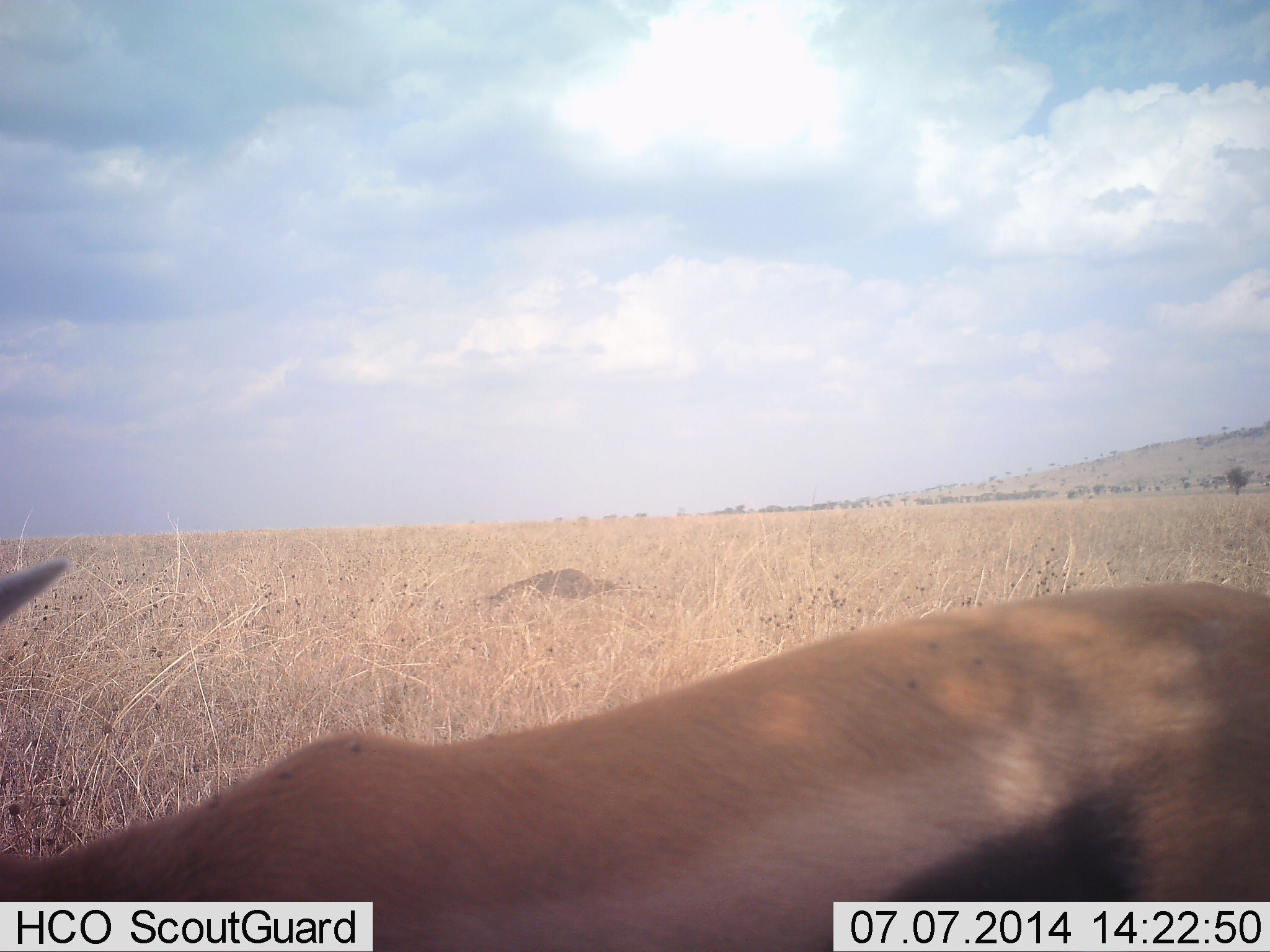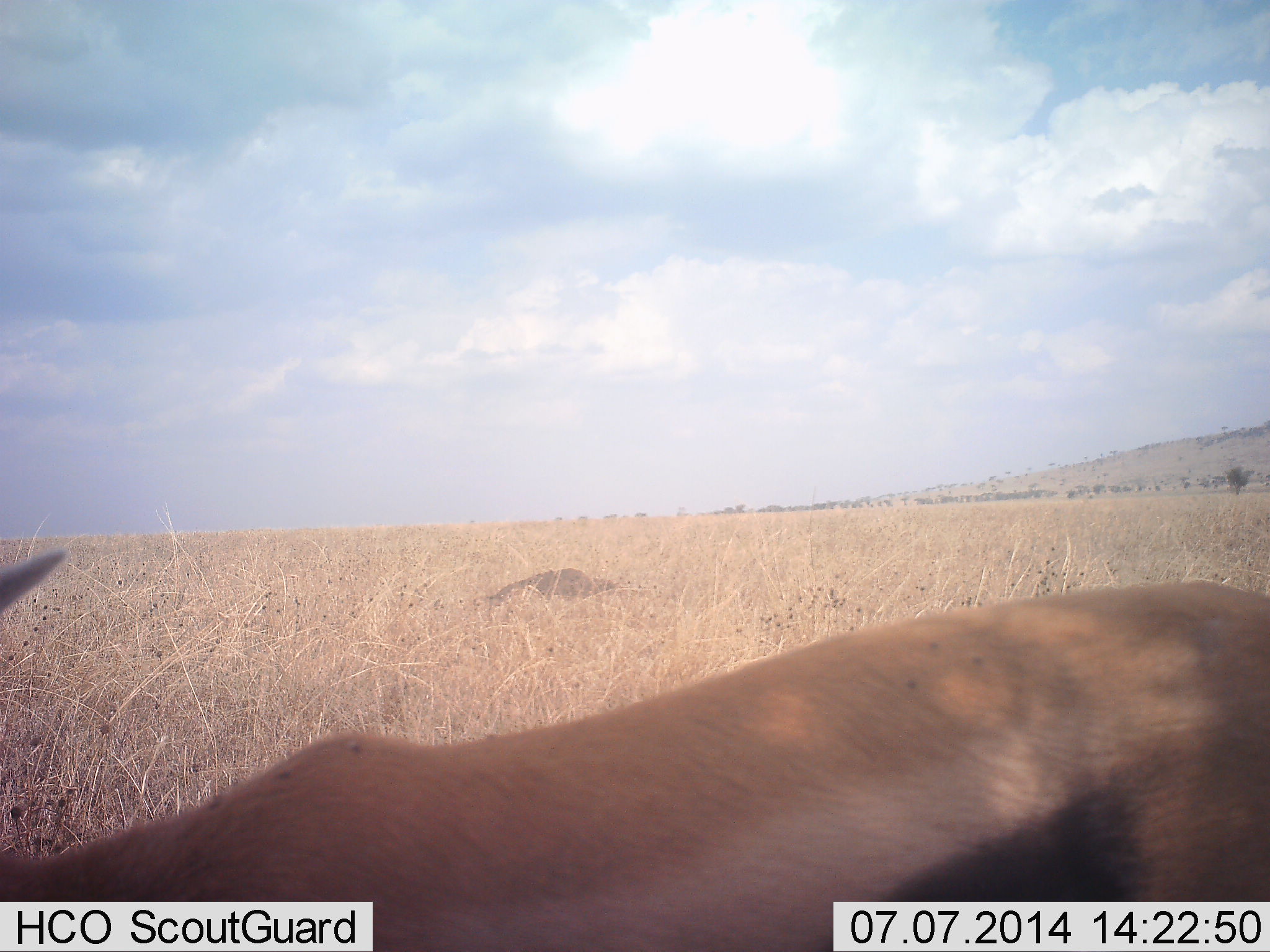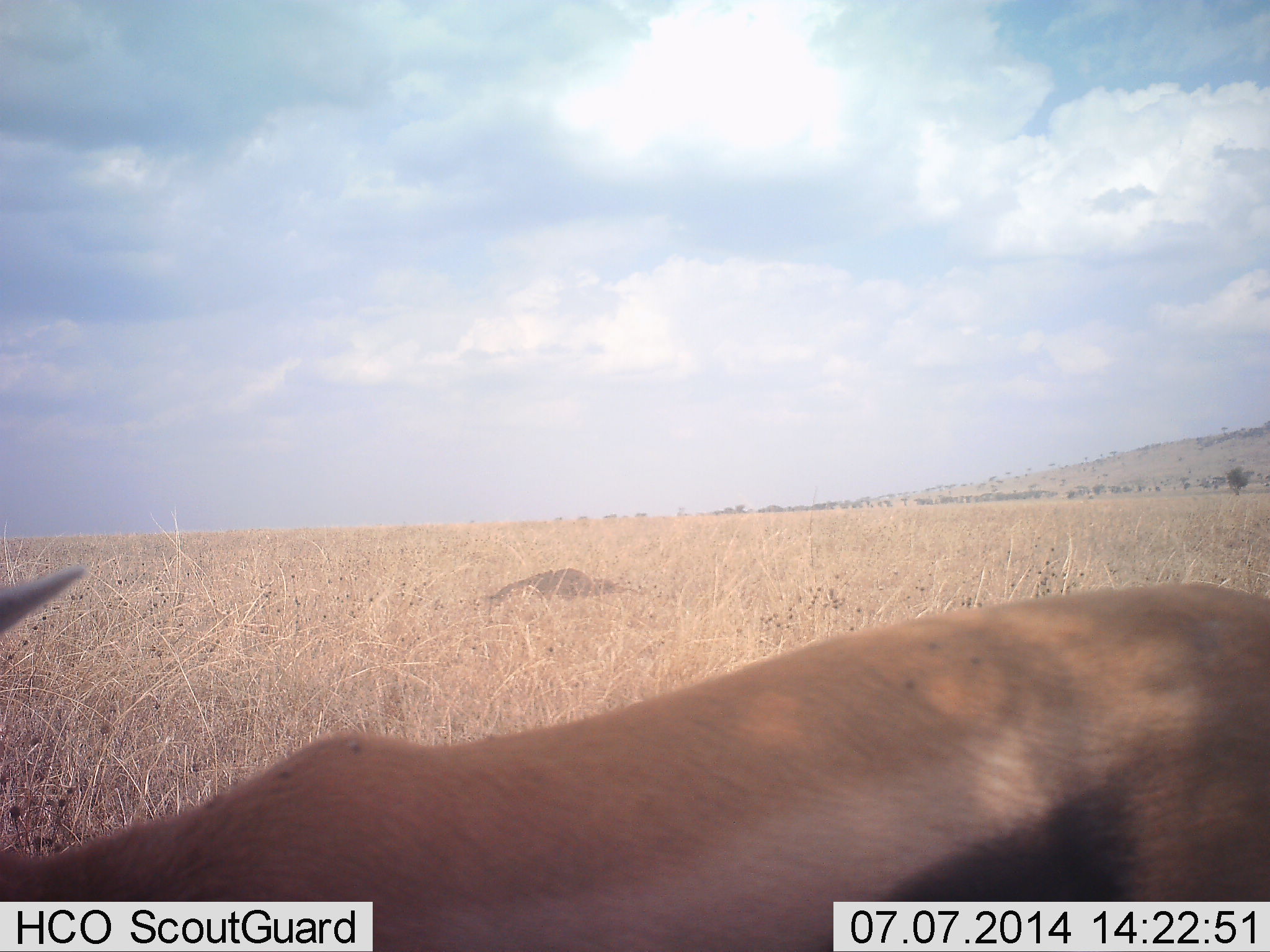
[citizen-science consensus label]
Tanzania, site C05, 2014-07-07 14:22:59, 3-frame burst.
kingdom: Animalia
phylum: Chordata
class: Mammalia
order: Artiodactyla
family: Bovidae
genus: Eudorcas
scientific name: Eudorcas thomsonii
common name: thomson's gazelle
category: gazellethomsons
Gazellethomsons (thomson's gazelle) (Eudorcas thomsonii), count 1. Behavior (volunteer vote fractions): standing 70%, resting 0%, moving 30%, interacting 0%. Young present (vote fraction): 0%. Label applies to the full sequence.